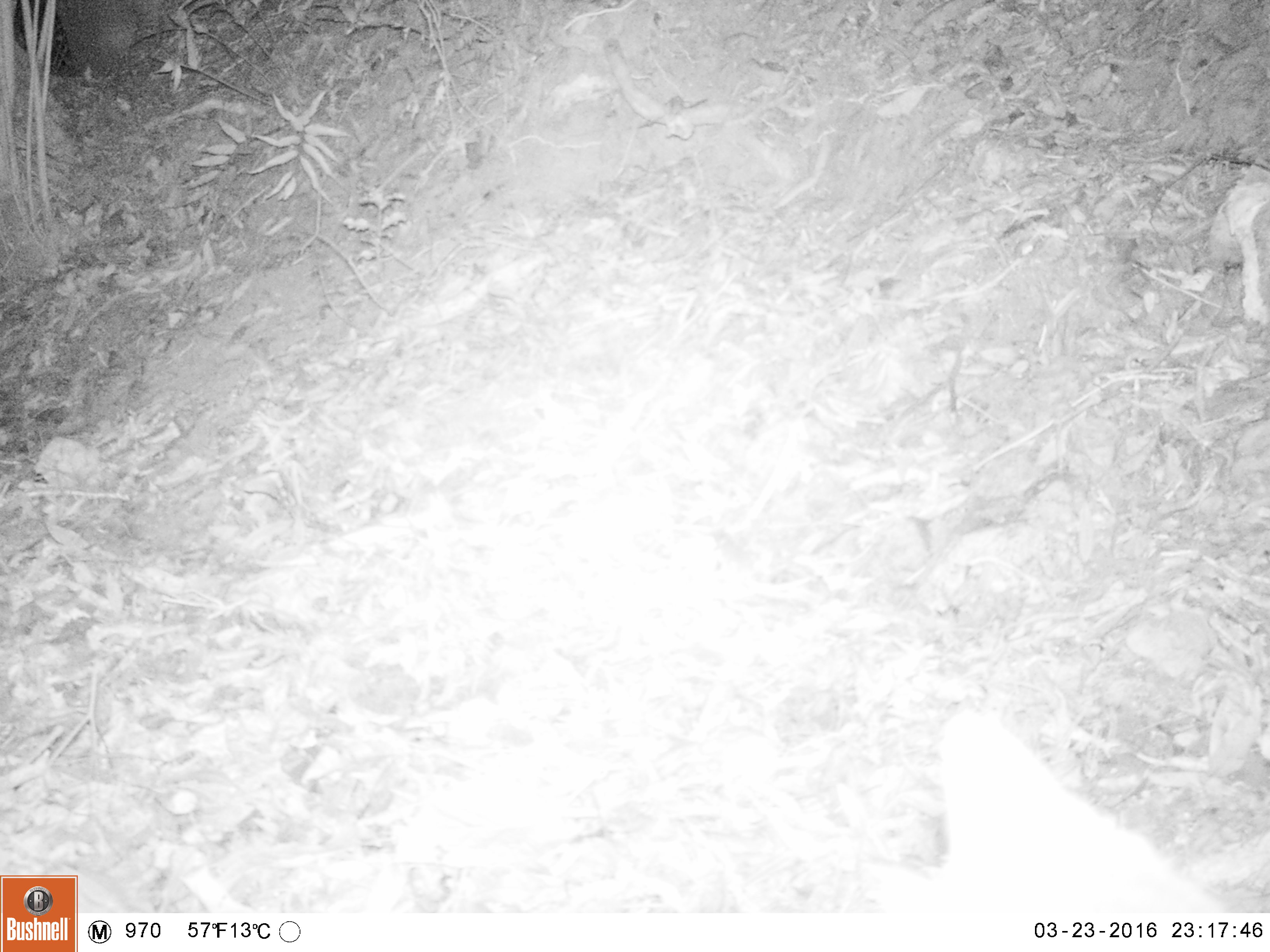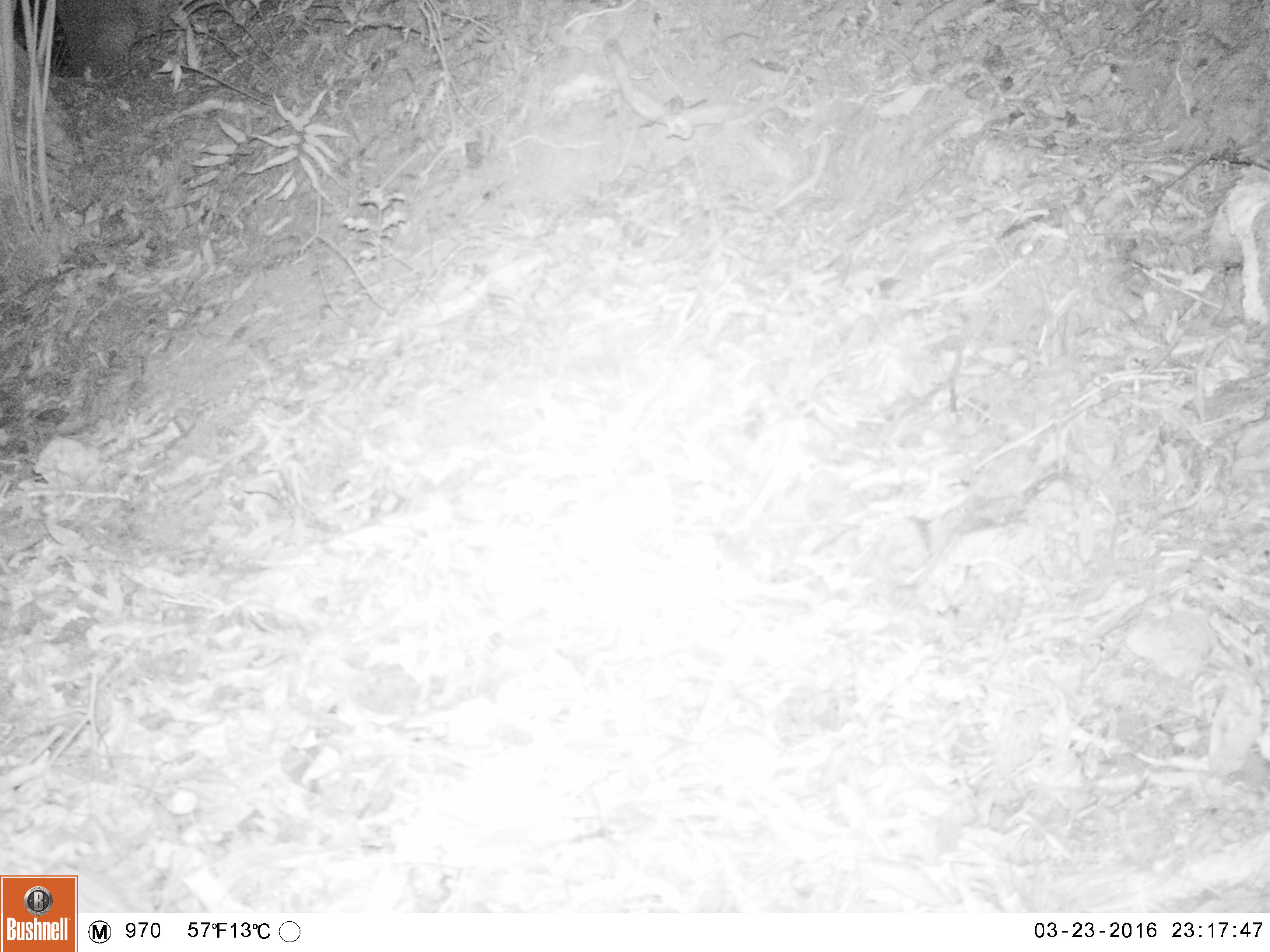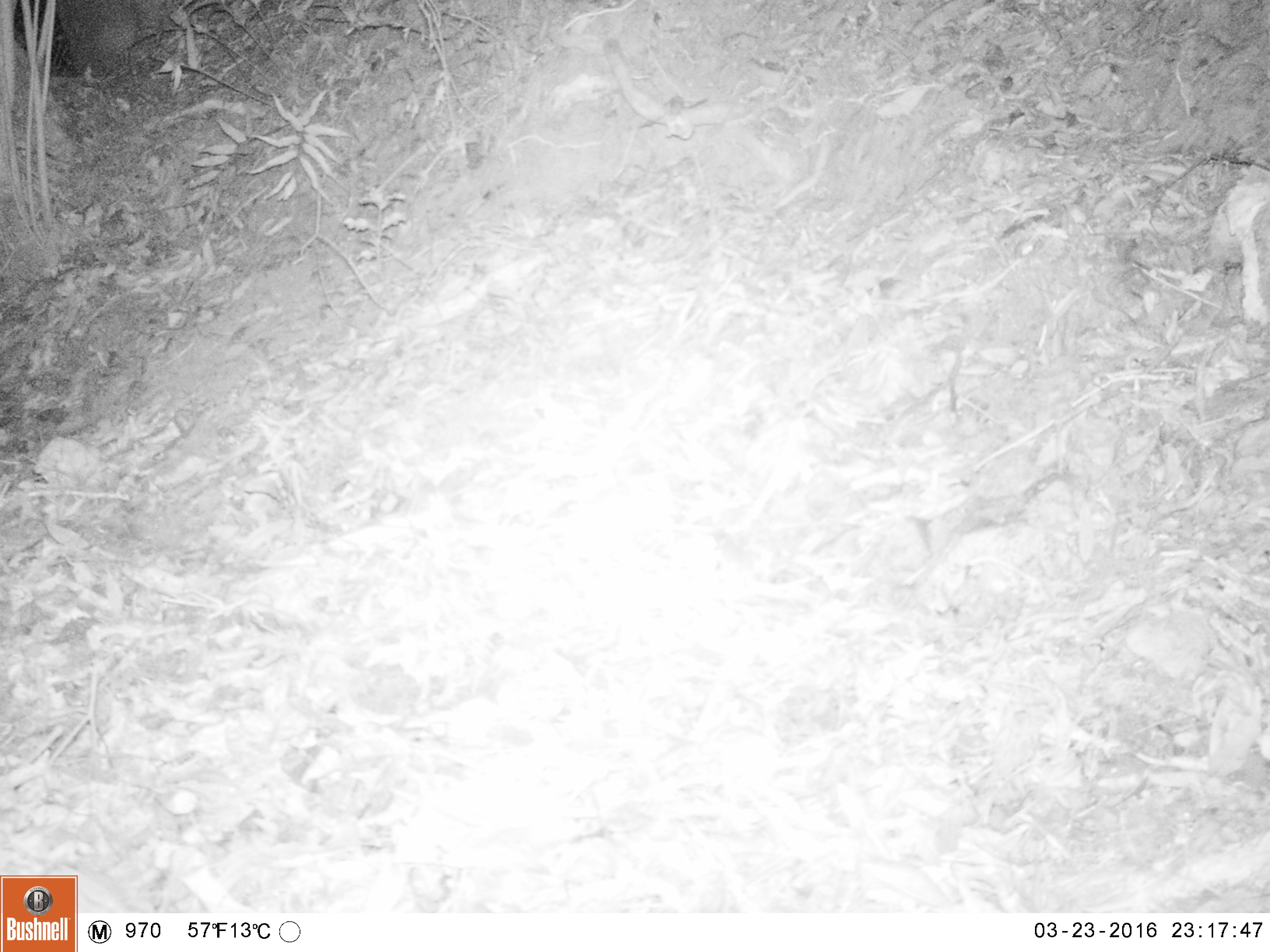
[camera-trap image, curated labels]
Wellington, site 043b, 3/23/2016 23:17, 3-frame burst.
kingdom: Animalia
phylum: Chordata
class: Mammalia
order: Carnivora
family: Felidae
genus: Felis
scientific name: Felis catus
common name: cat